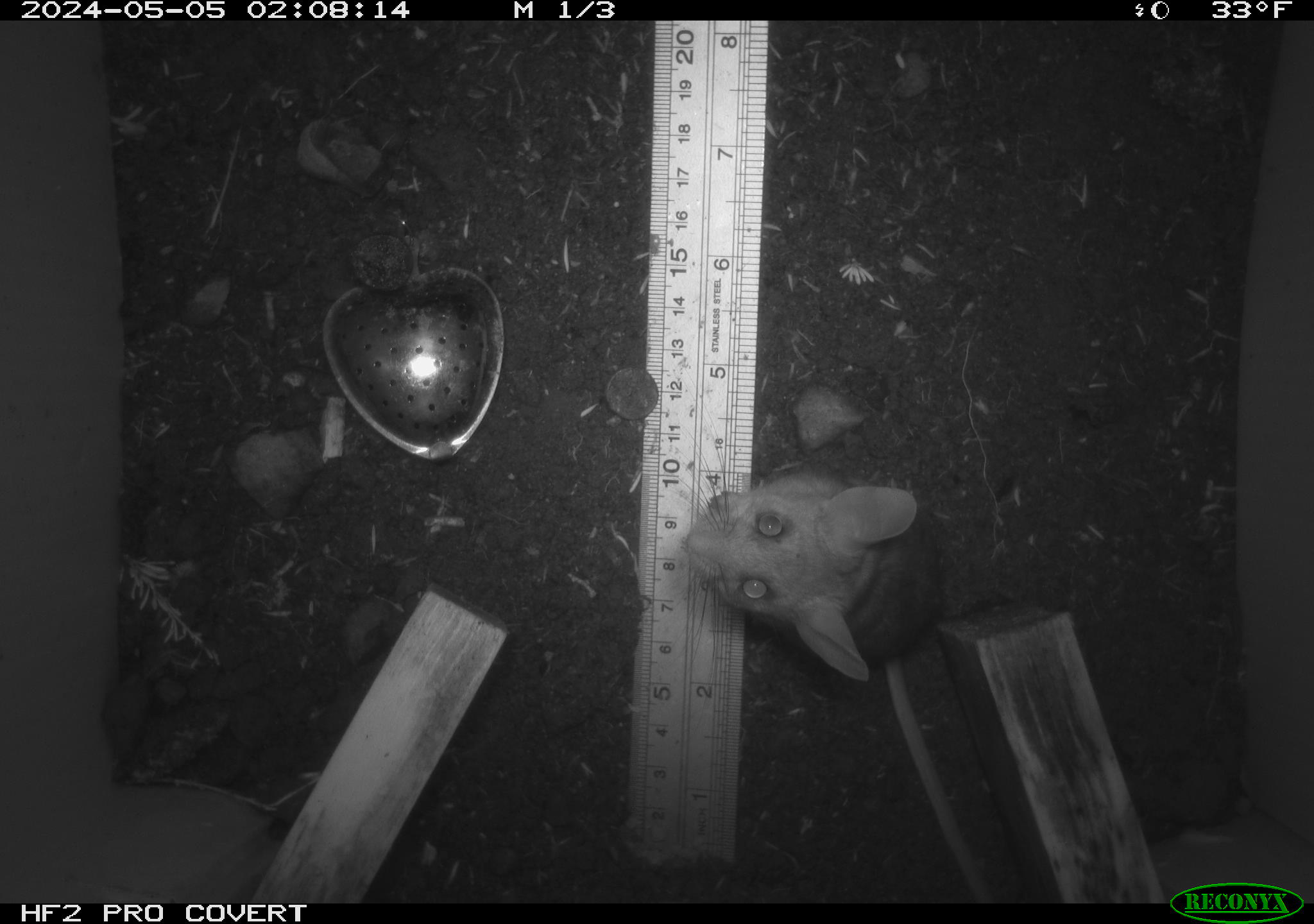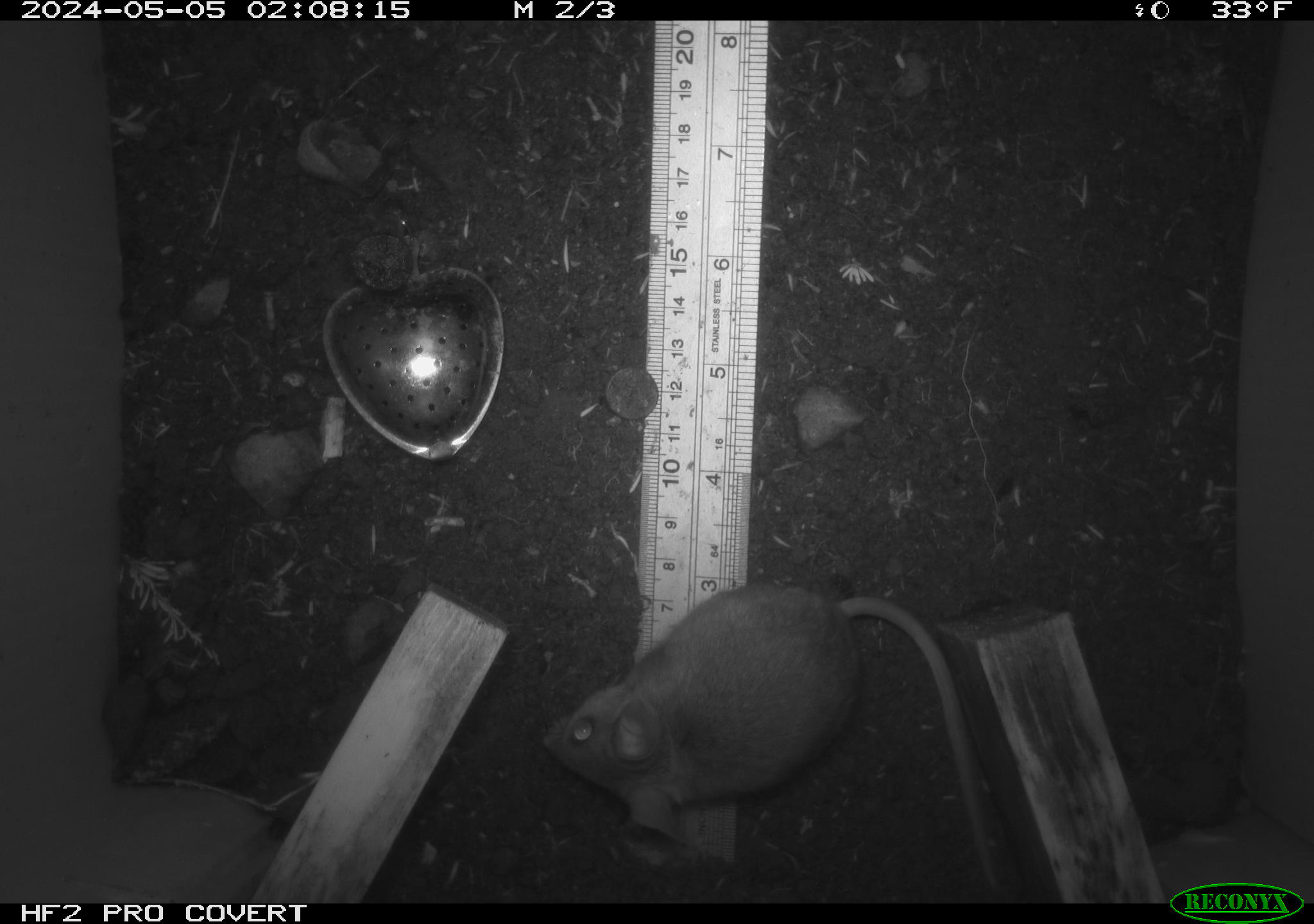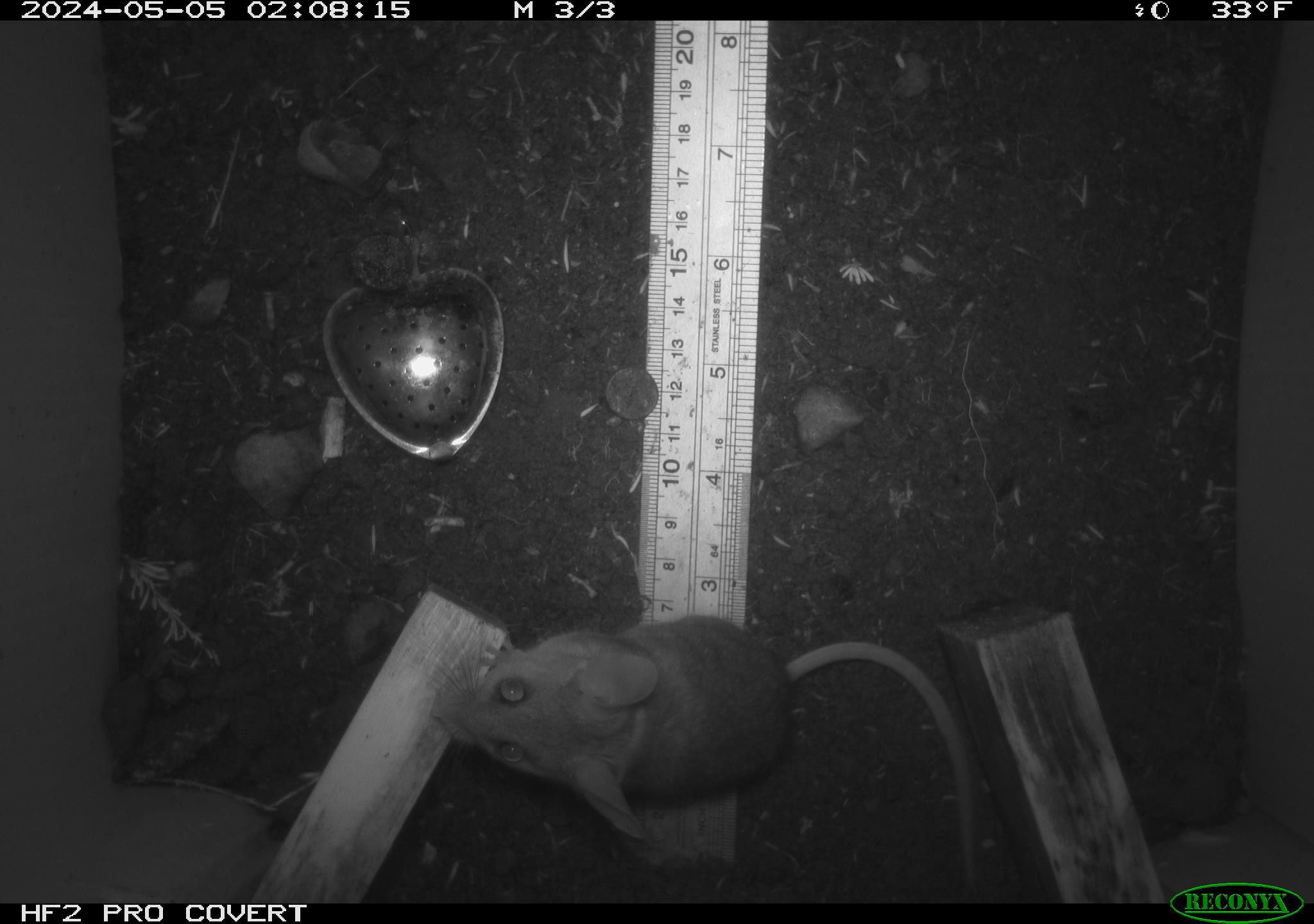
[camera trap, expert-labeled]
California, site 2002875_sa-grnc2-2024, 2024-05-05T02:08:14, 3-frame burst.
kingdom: Animalia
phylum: Chordata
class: Mammalia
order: Rodentia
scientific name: Rodentia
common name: rodent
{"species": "rodent (Rodentia)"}